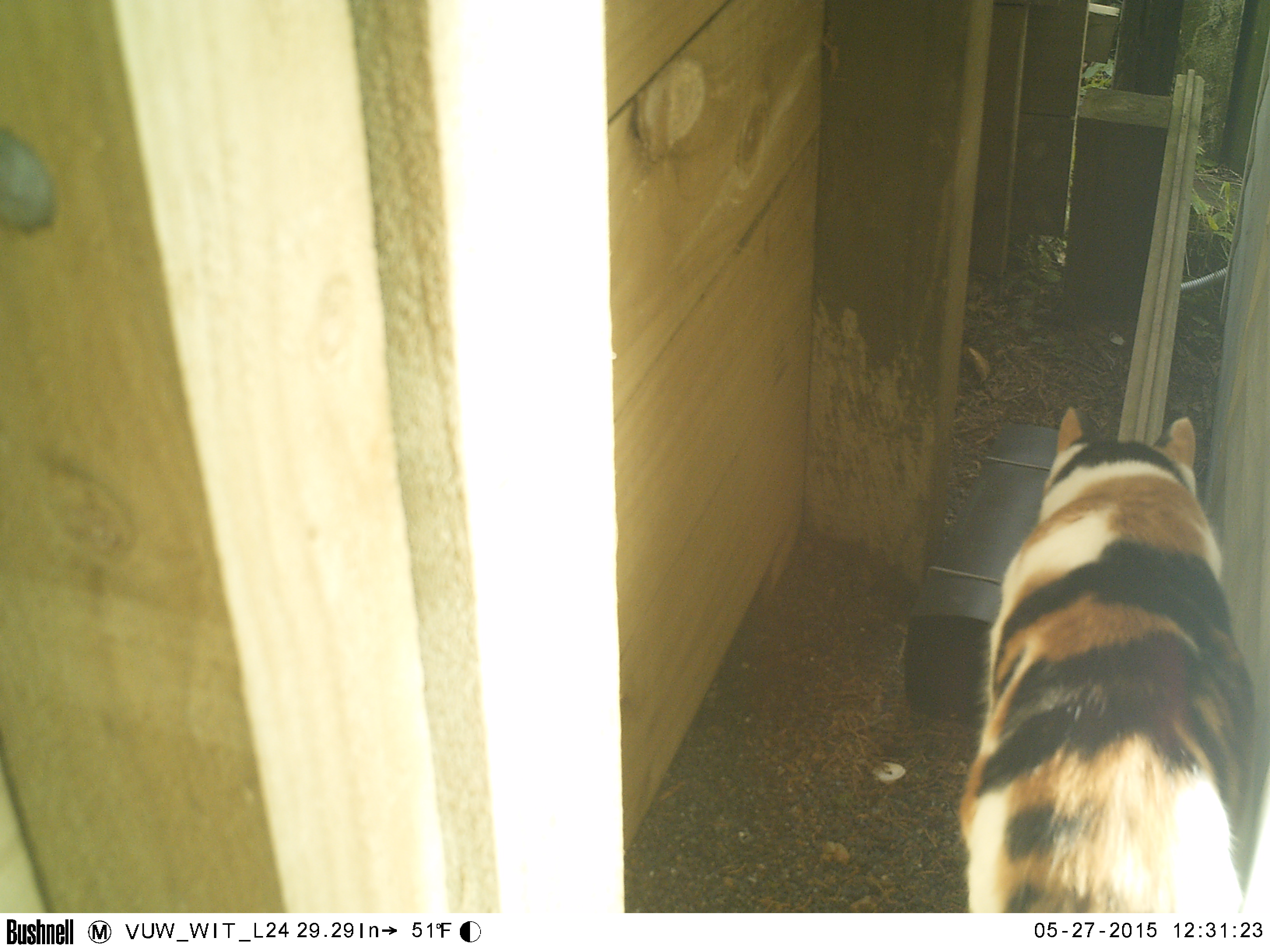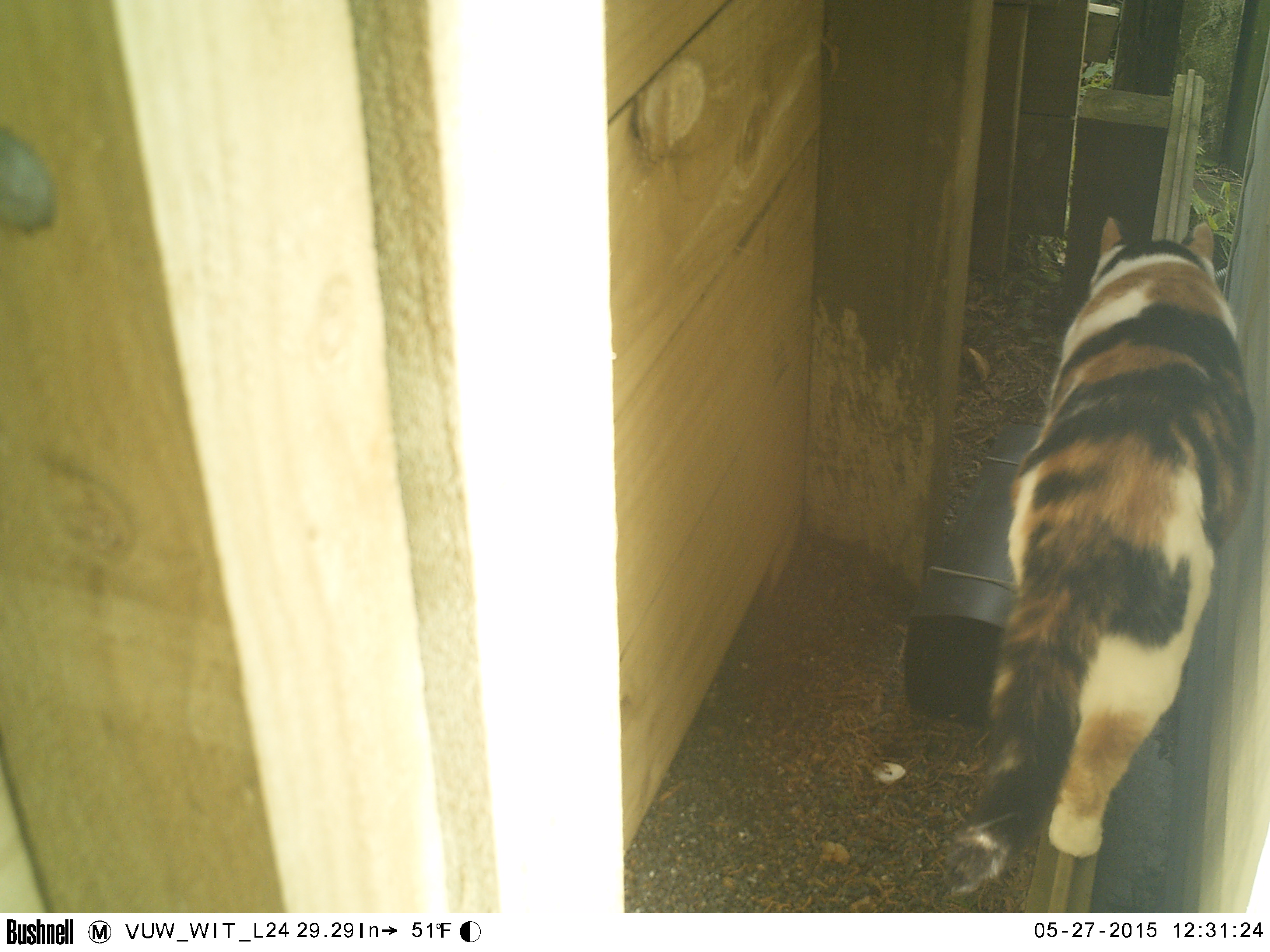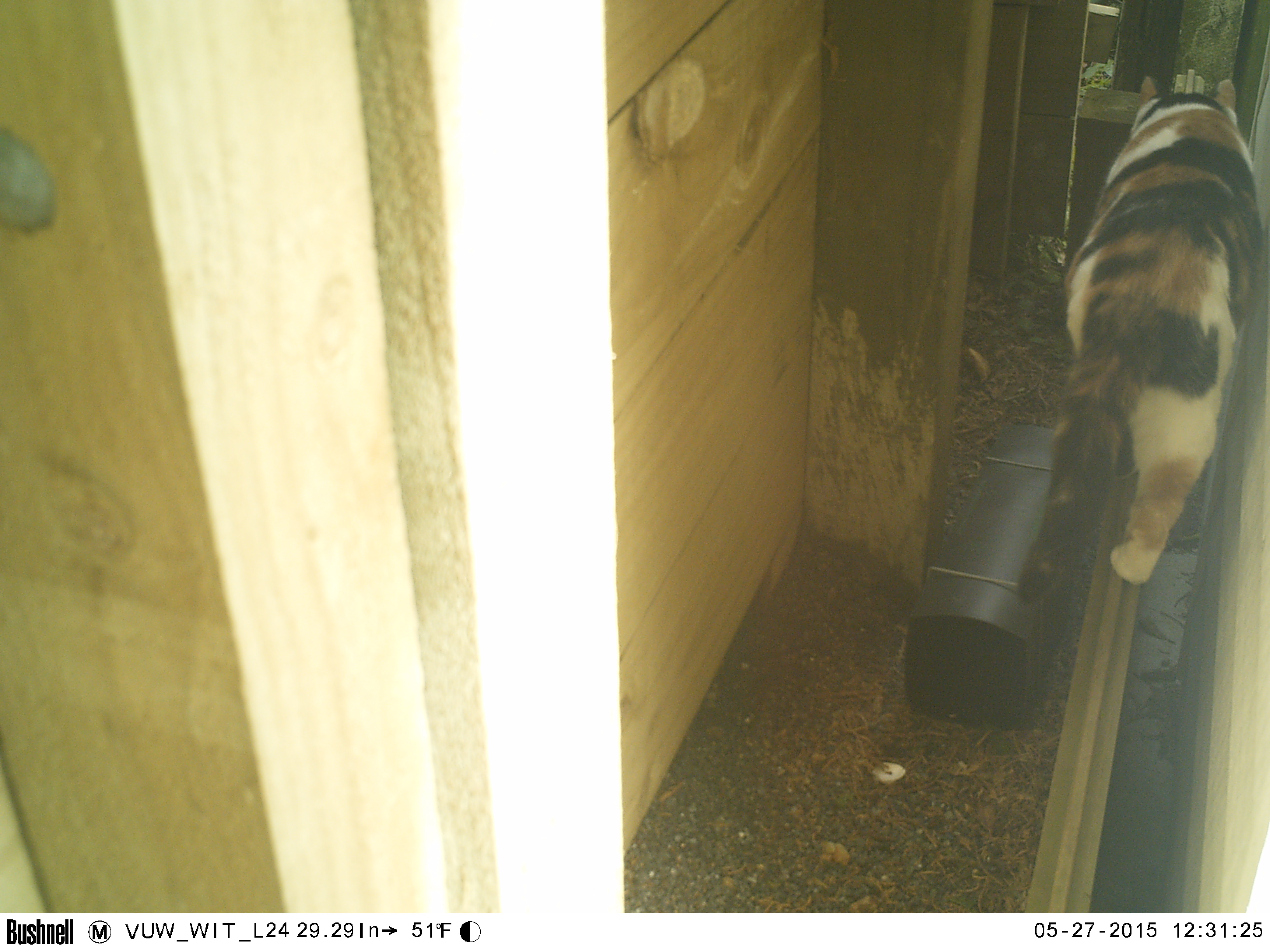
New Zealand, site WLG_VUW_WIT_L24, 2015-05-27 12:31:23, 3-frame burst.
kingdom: Animalia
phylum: Chordata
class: Mammalia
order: Carnivora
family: Felidae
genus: Felis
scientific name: Felis catus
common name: domestic cat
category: cat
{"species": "cat (domestic cat) (Felis catus)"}